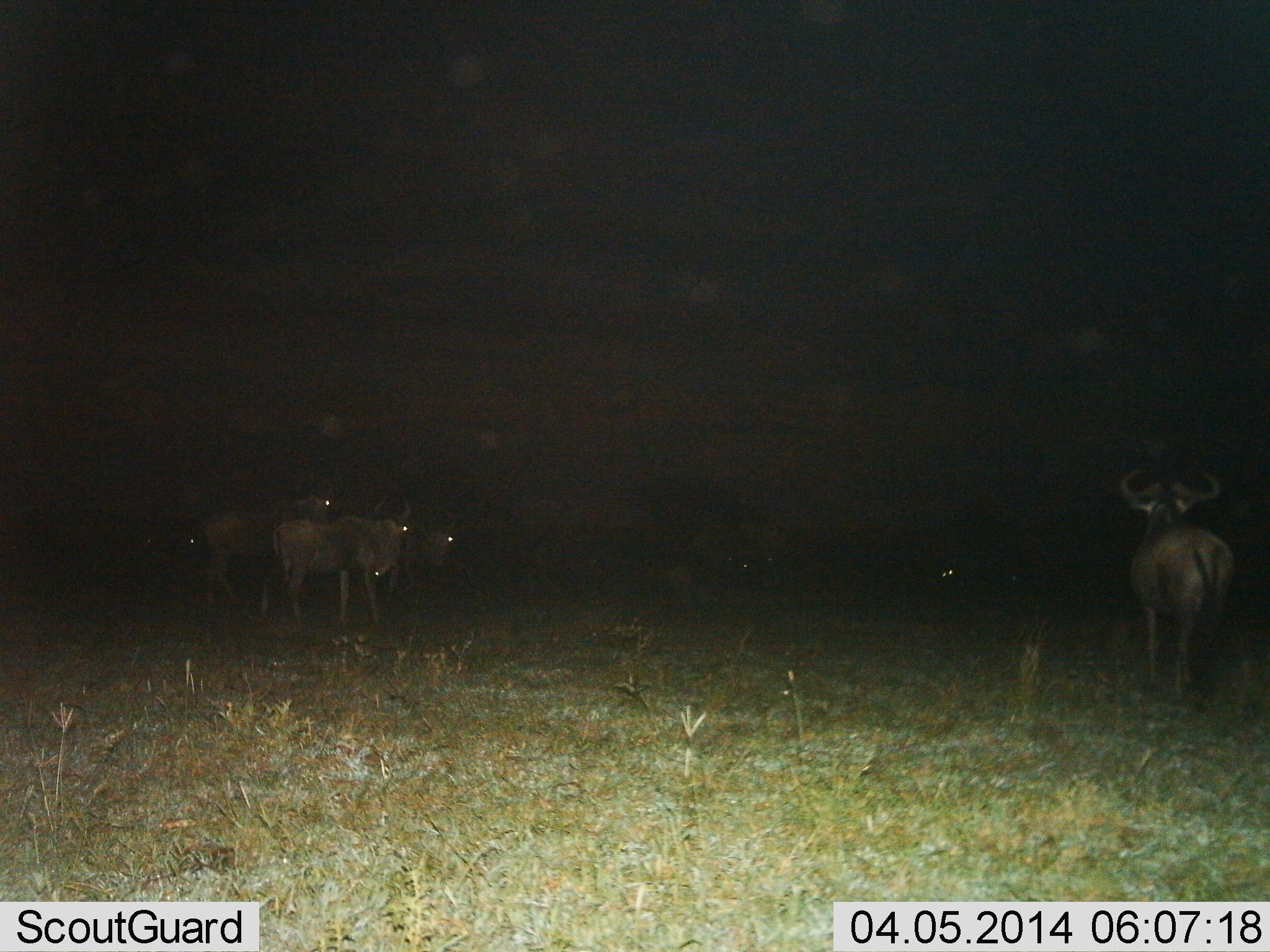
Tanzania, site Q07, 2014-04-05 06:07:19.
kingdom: Animalia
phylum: Chordata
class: Mammalia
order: Artiodactyla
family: Bovidae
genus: Connochaetes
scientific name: Connochaetes taurinus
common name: blue wildebeest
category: wildebeest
Wildebeest (blue wildebeest) (Connochaetes taurinus), count 5. Behavior (volunteer vote fractions): standing 80%, resting 10%, moving 10%, interacting 0%. Young present (vote fraction): 0%. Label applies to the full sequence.